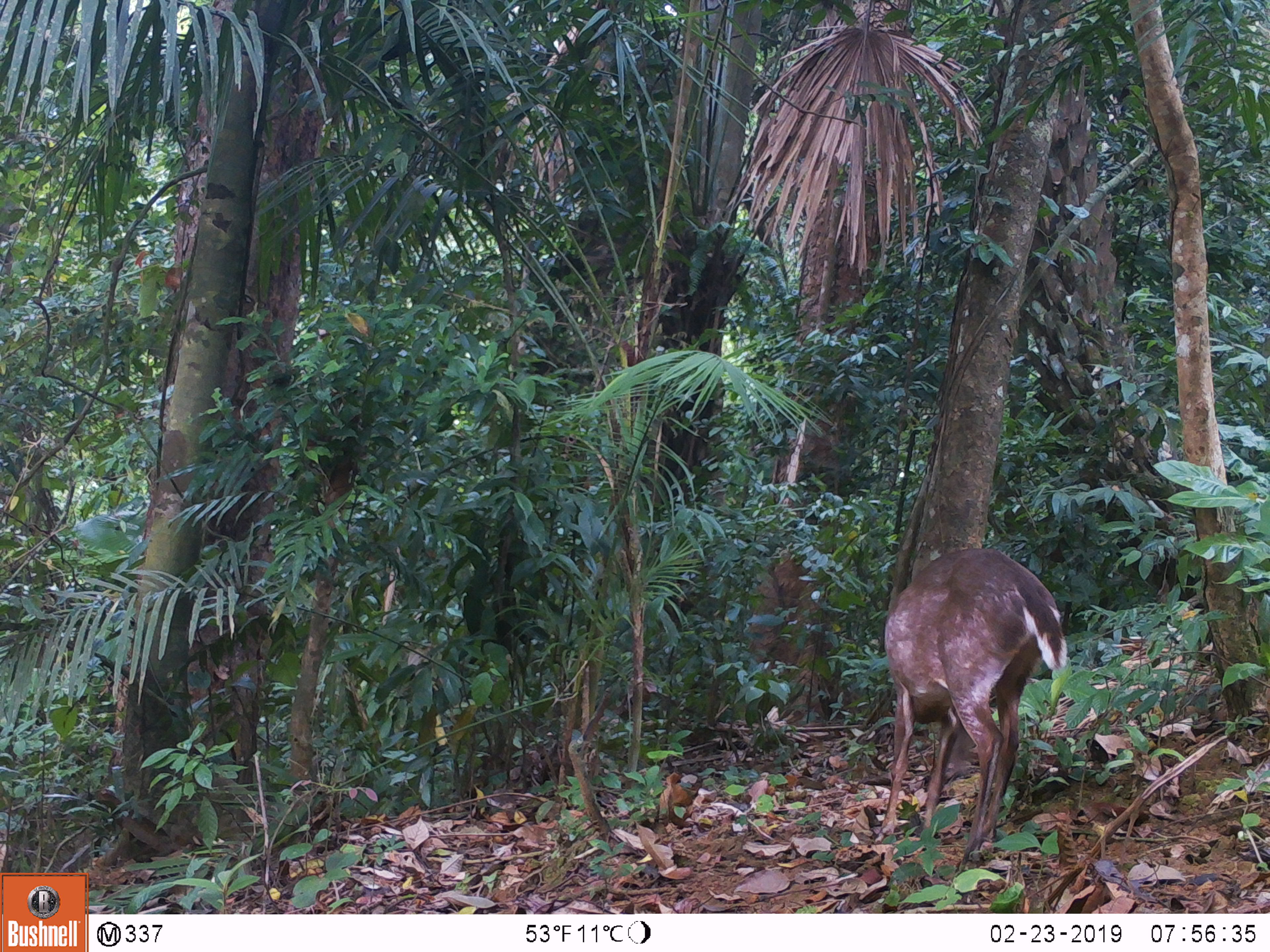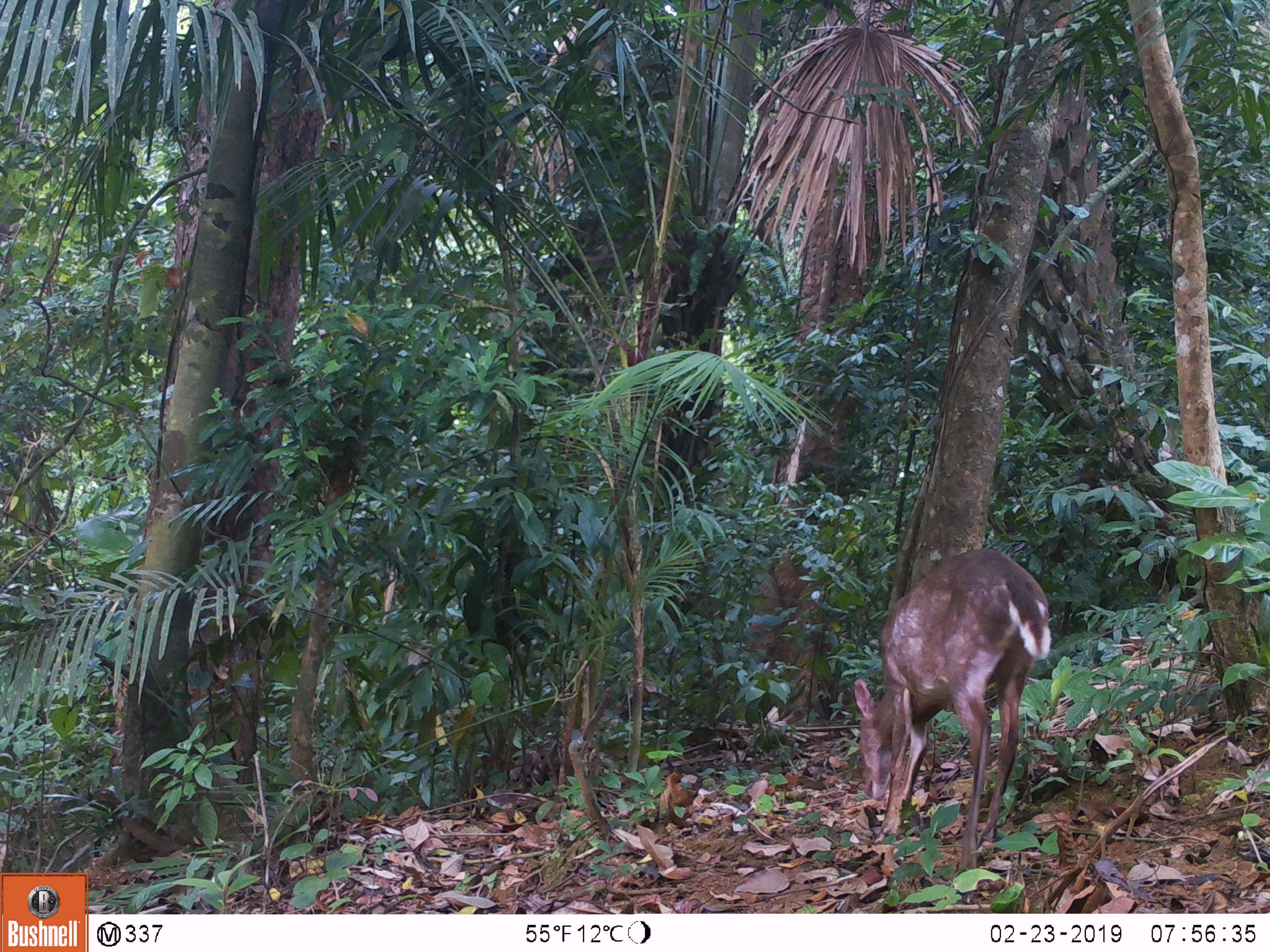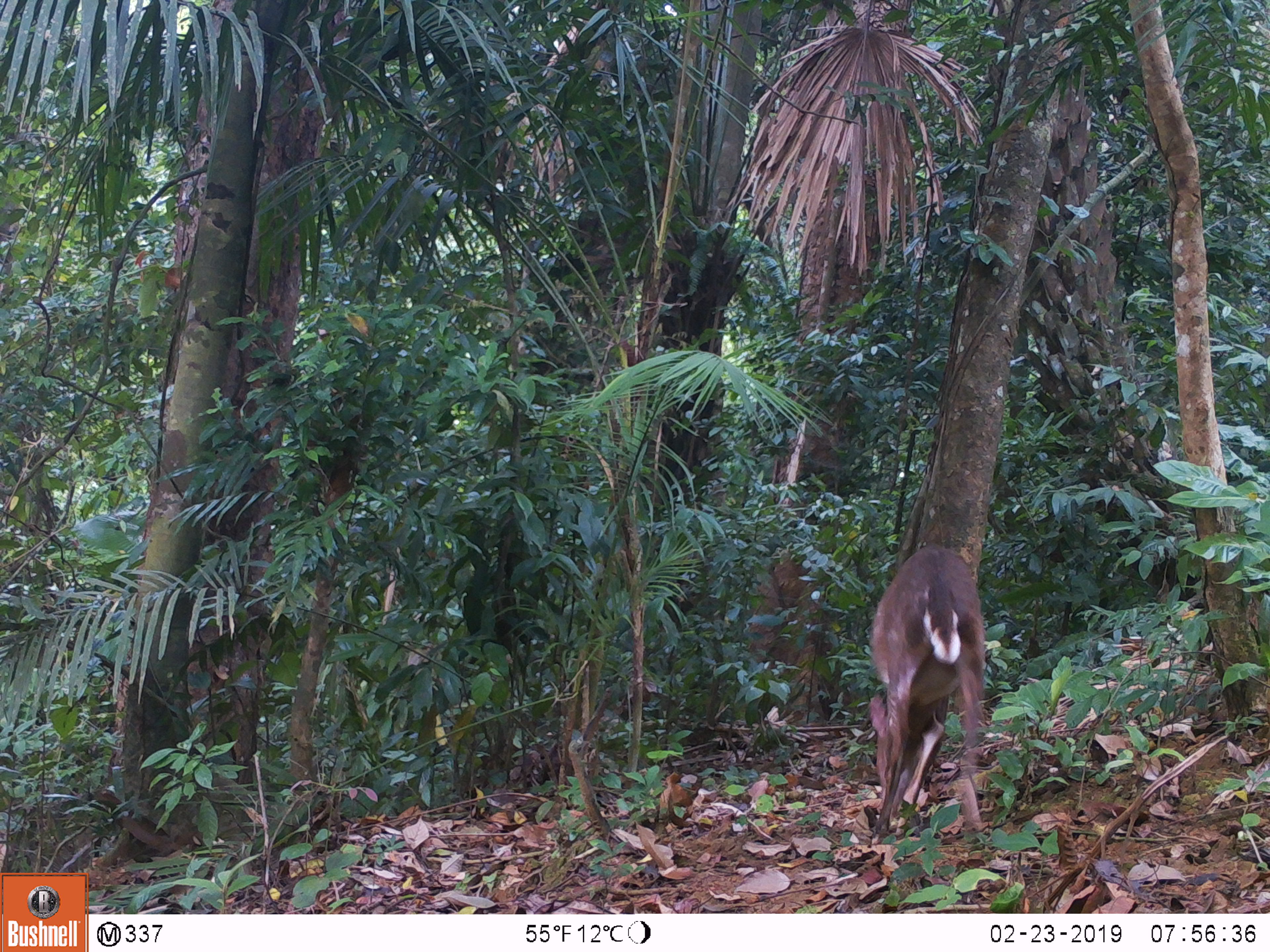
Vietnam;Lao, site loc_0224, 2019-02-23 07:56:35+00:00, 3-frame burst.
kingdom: Animalia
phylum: Chordata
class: Mammalia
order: Artiodactyla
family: Cervidae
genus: Muntiacus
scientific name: Muntiacus vuquangensis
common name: large-antlered muntjac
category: large antlered muntjac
Large antlered muntjac (large-antlered muntjac) (Muntiacus vuquangensis). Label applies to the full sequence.